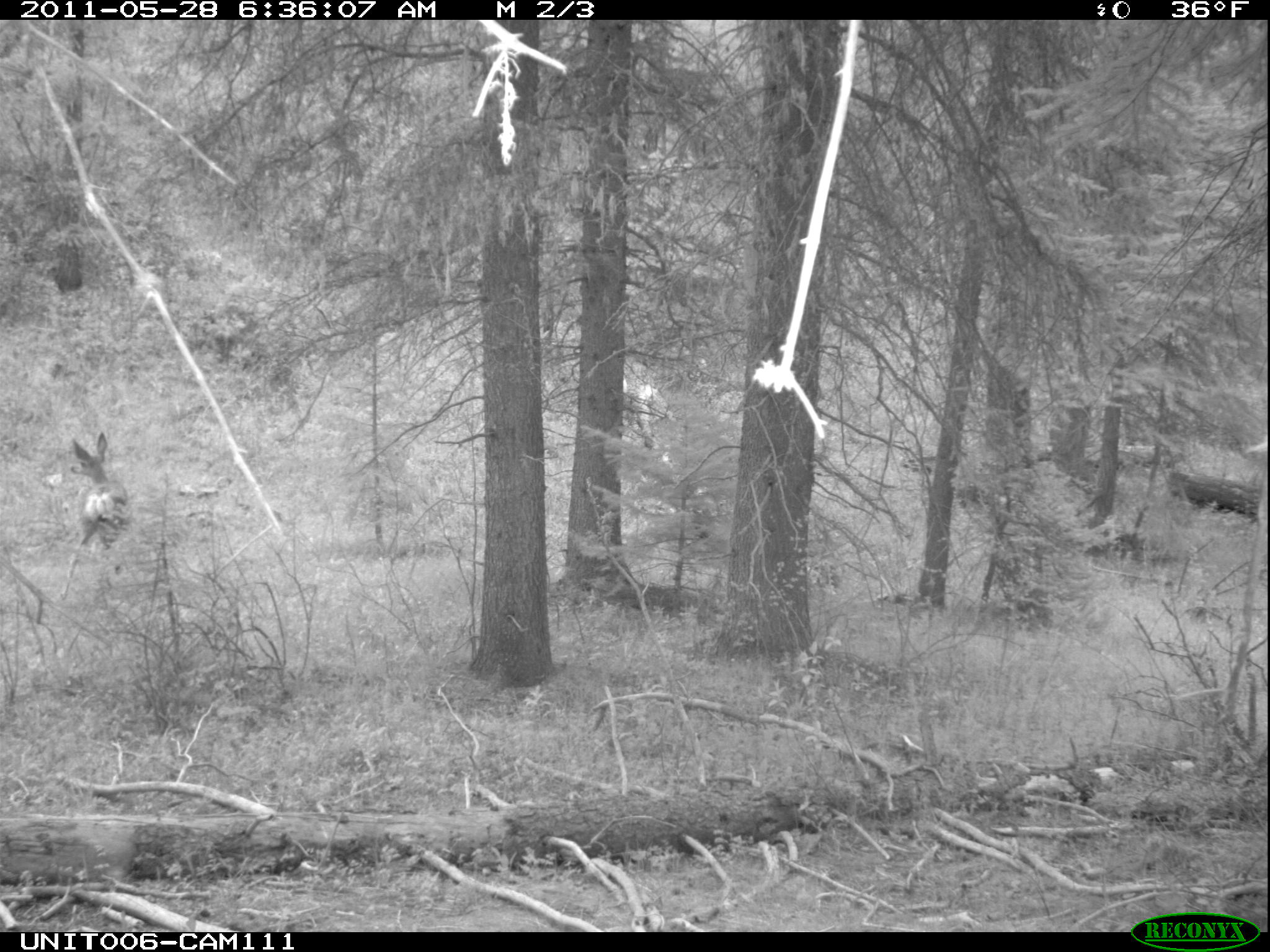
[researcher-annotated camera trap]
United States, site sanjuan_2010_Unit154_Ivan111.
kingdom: Animalia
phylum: Chordata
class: Mammalia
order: Artiodactyla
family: Cervidae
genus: Odocoileus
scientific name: Odocoileus hemionus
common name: mule deer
Odocoileus hemionus (mule deer).